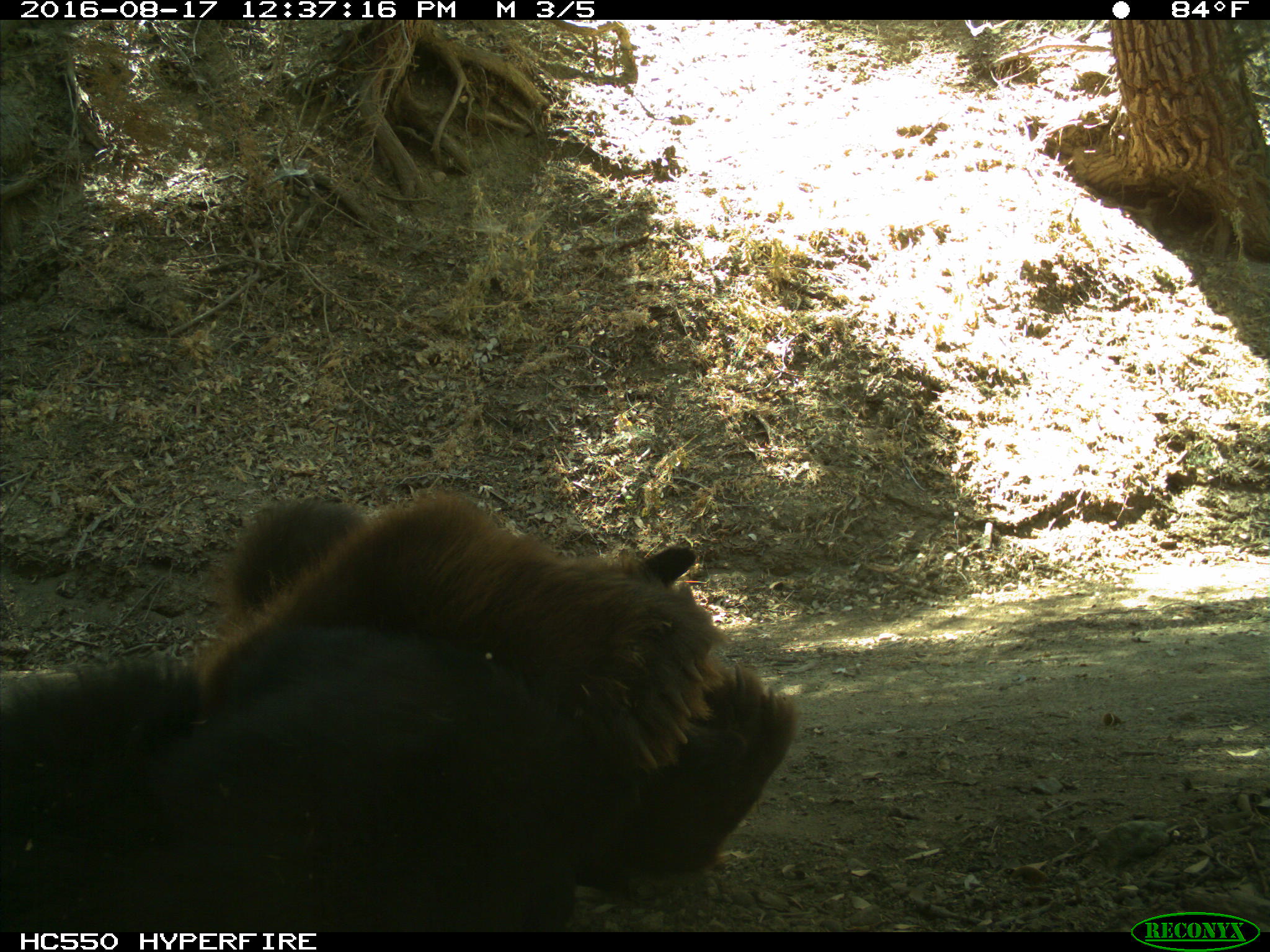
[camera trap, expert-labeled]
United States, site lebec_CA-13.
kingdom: Animalia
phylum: Chordata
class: Mammalia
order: Carnivora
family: Ursidae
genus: Ursus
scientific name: Ursus americanus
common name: american black bear